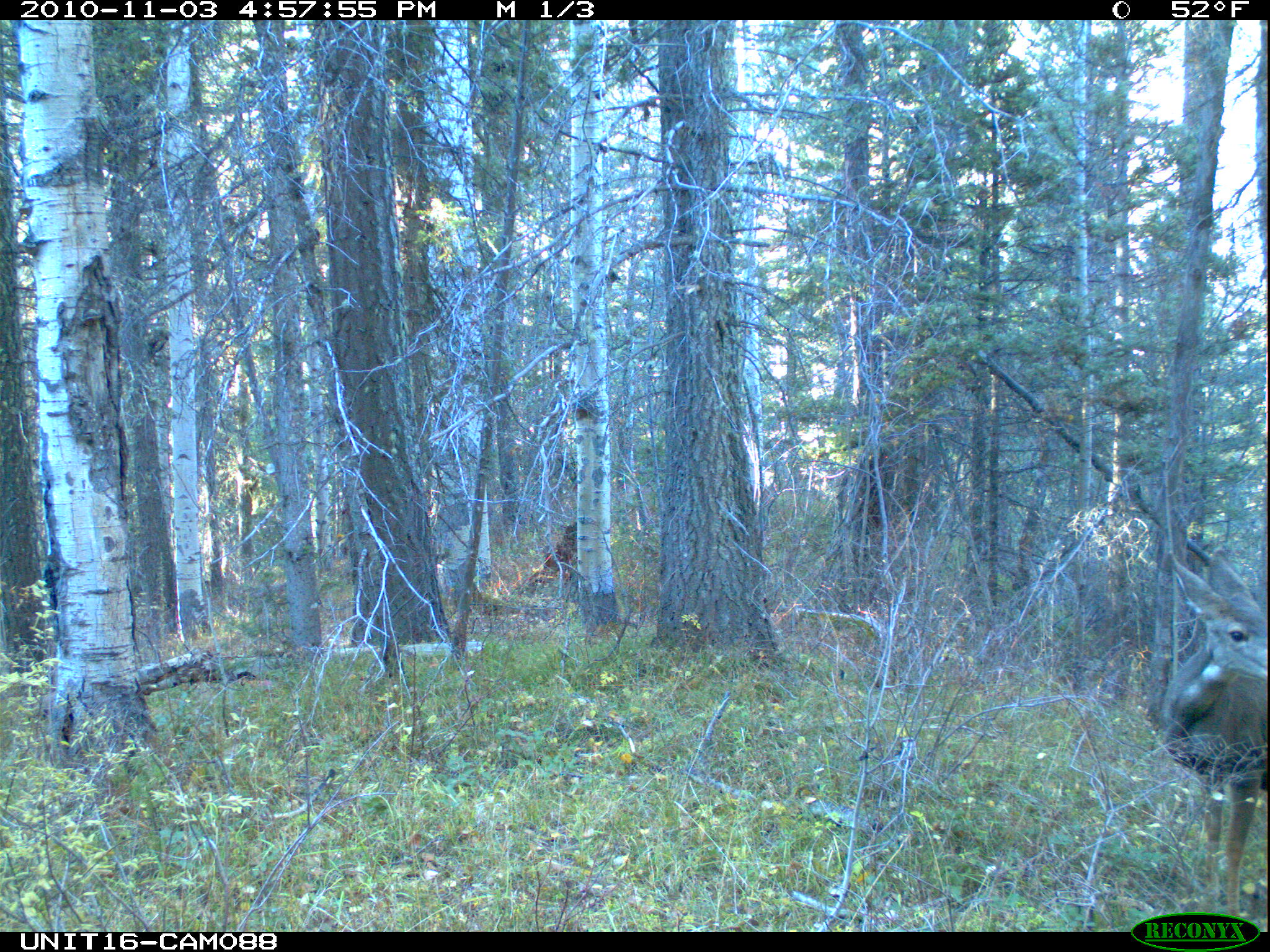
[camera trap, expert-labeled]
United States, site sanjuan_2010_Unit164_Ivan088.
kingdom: Animalia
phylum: Chordata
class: Mammalia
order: Artiodactyla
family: Cervidae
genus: Odocoileus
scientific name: Odocoileus hemionus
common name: mule deer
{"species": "Odocoileus hemionus (mule deer)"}